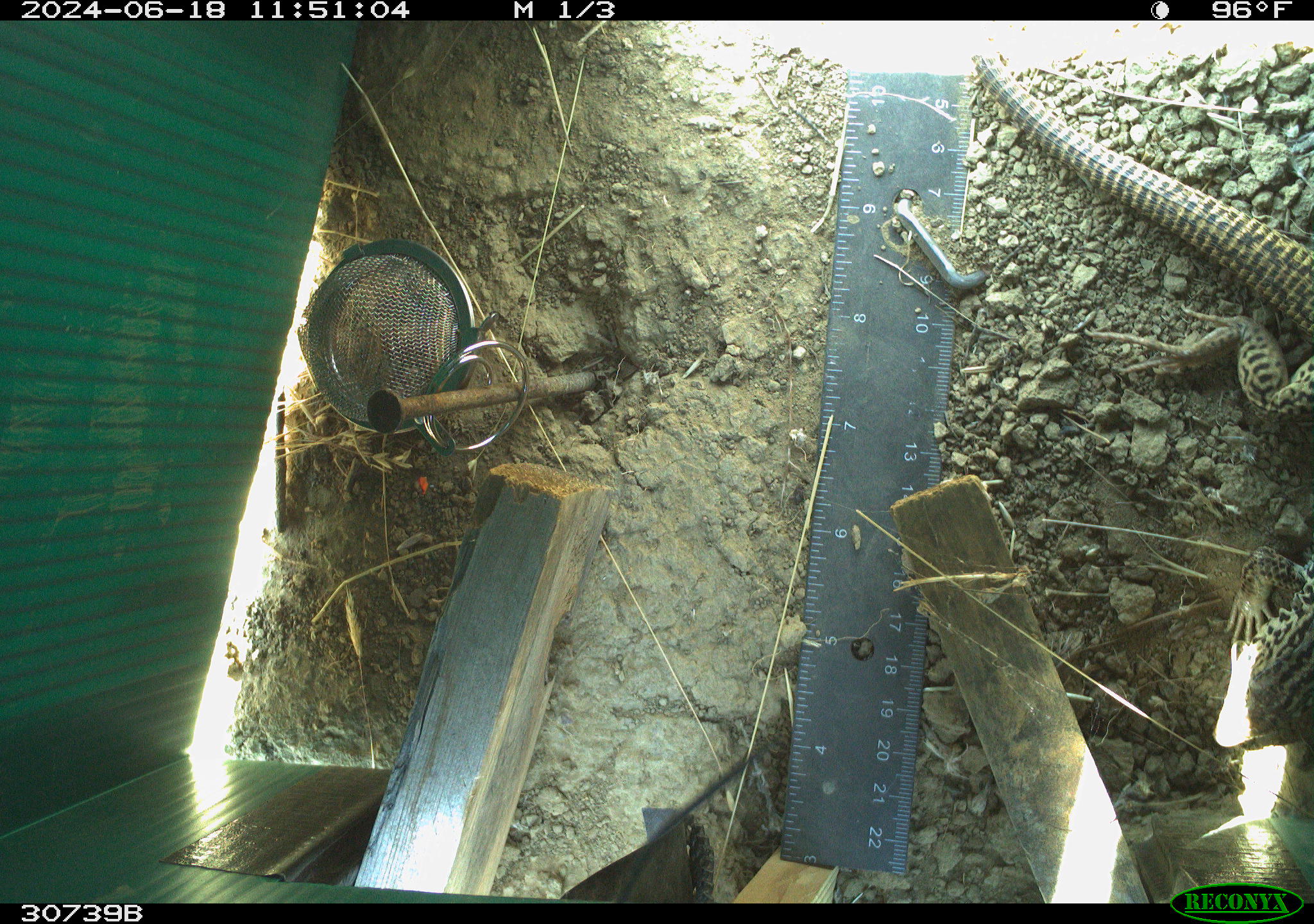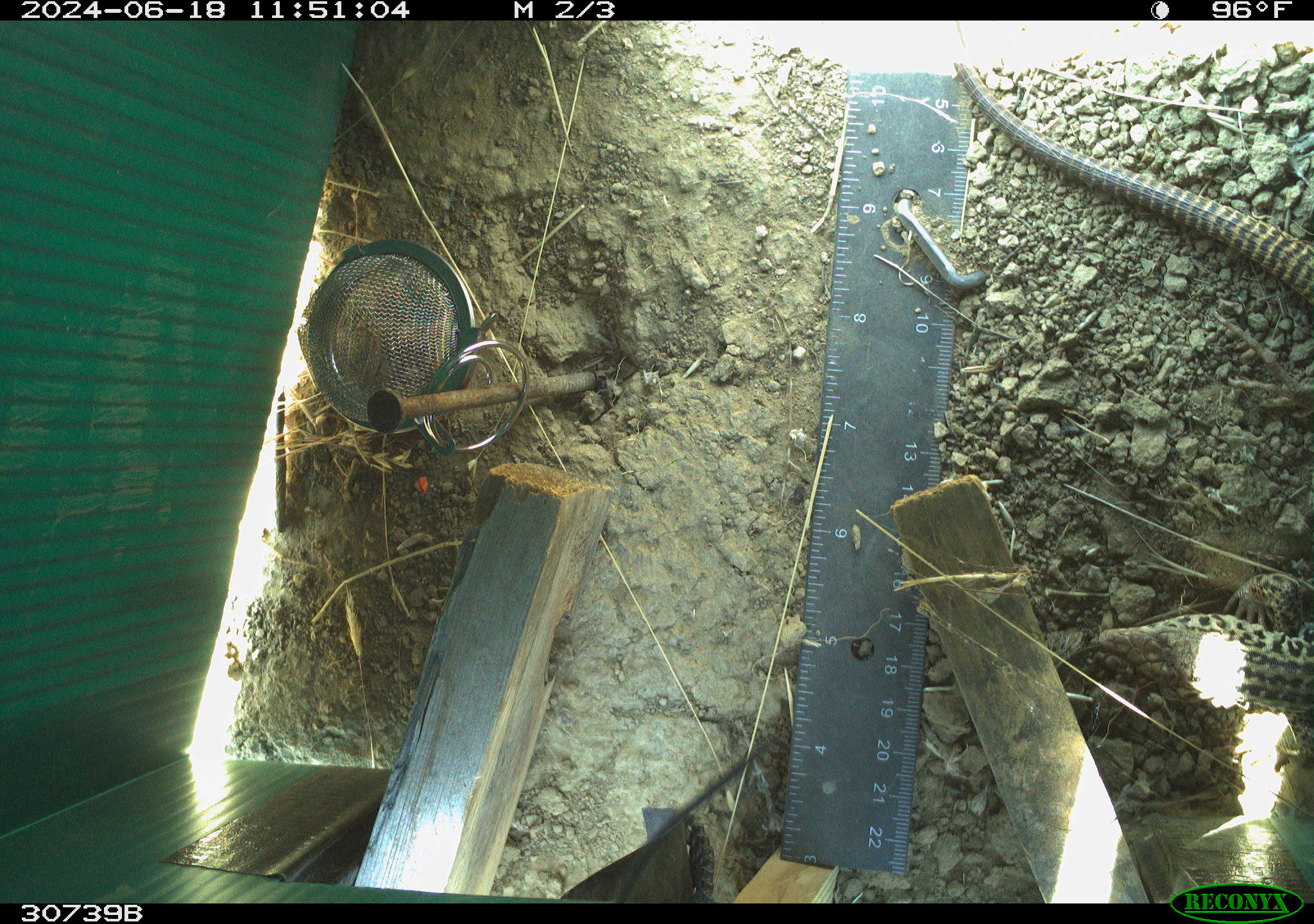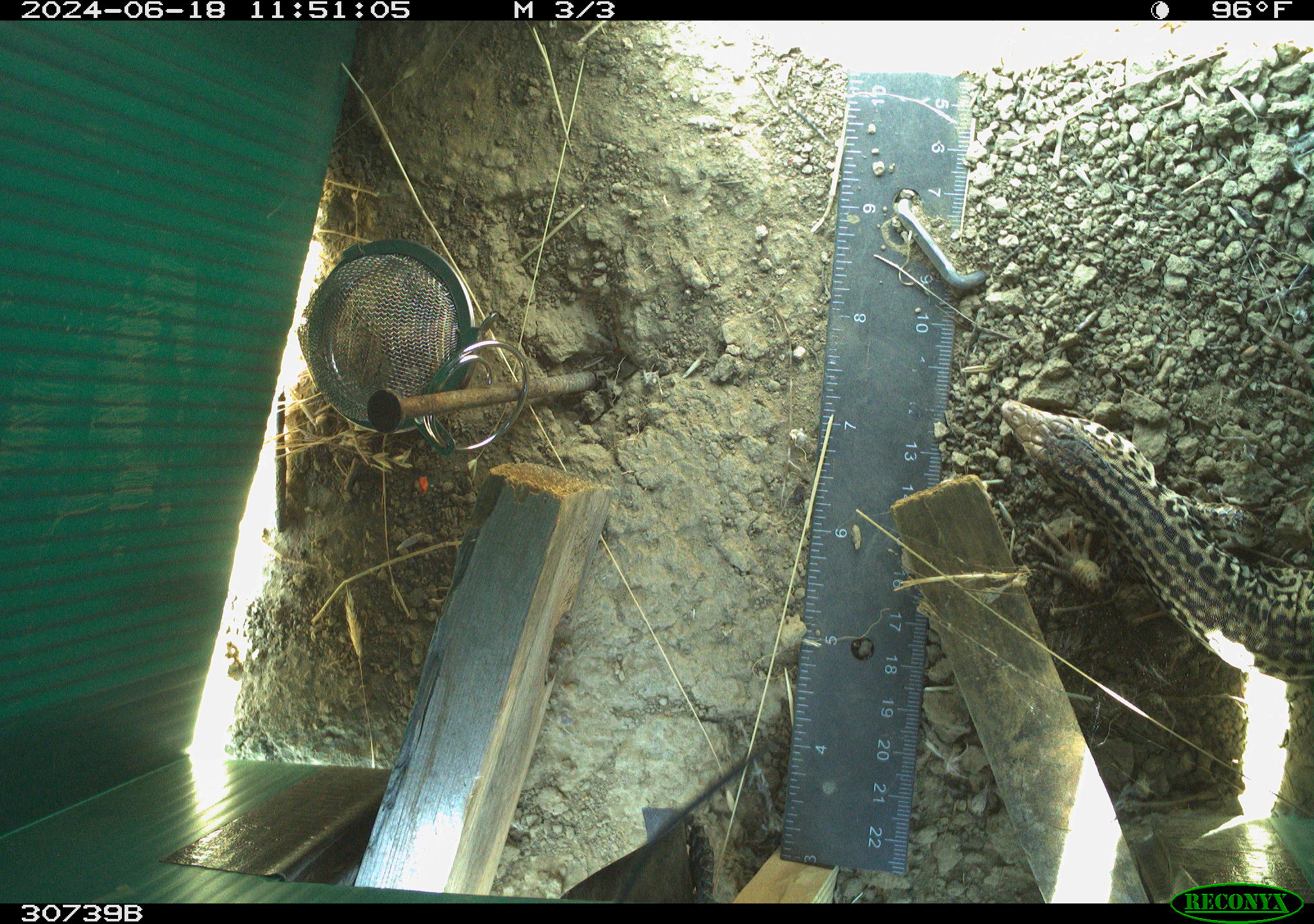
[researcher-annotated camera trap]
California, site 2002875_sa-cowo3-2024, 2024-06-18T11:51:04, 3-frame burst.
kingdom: Animalia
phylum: Chordata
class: Reptilia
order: Squamata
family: Teiidae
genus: Aspidoscelis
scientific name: Aspidoscelis tigris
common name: western whiptail